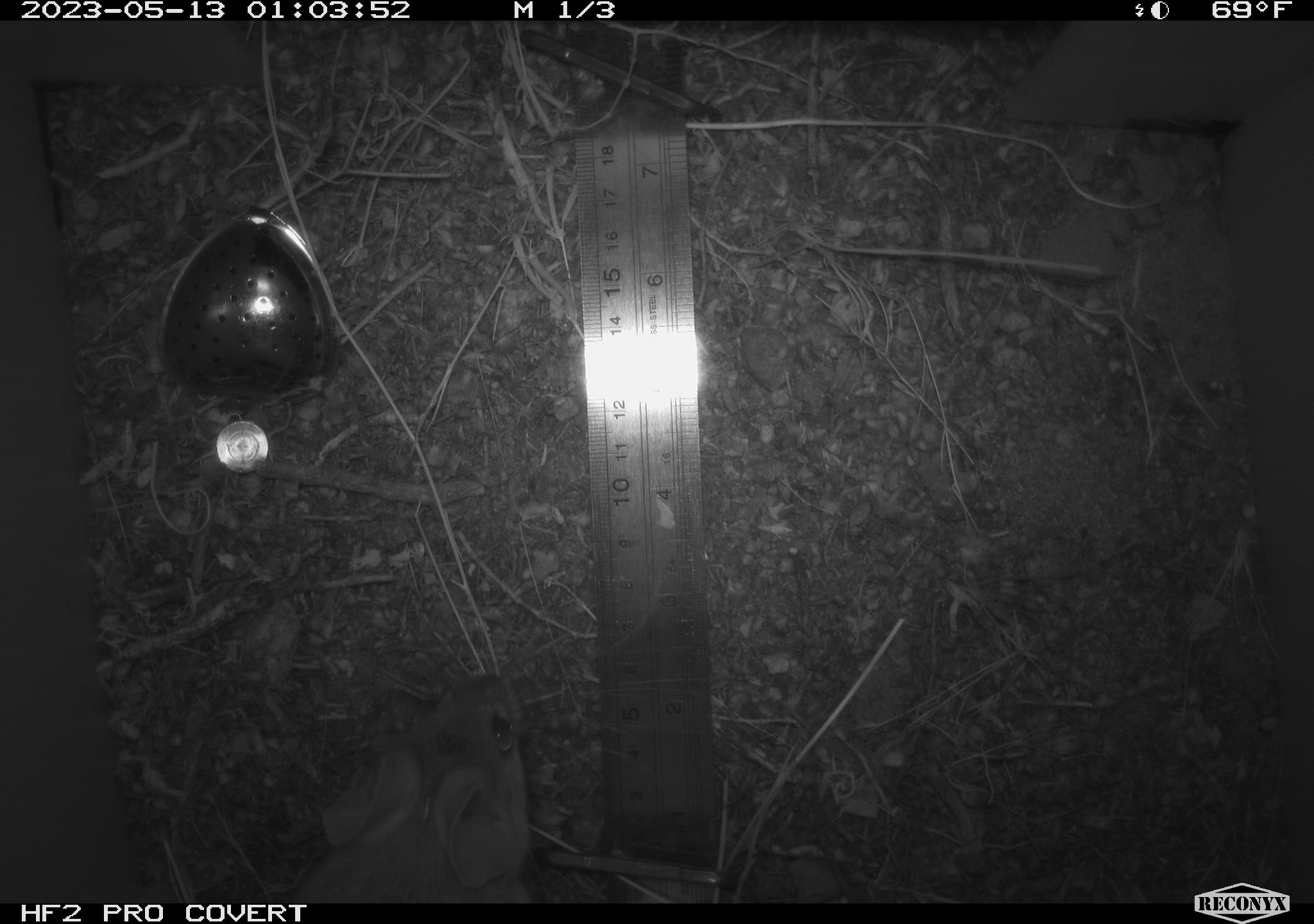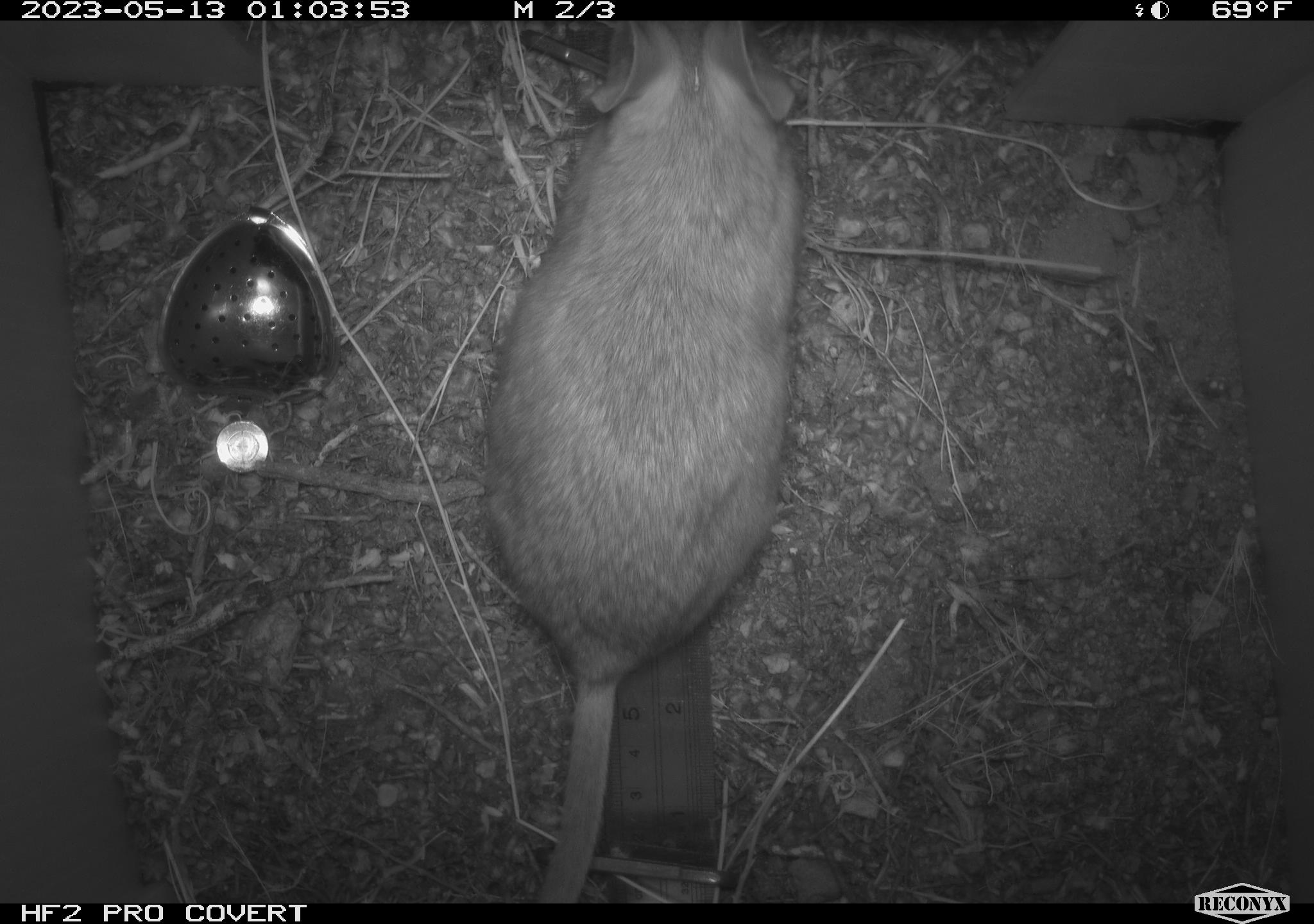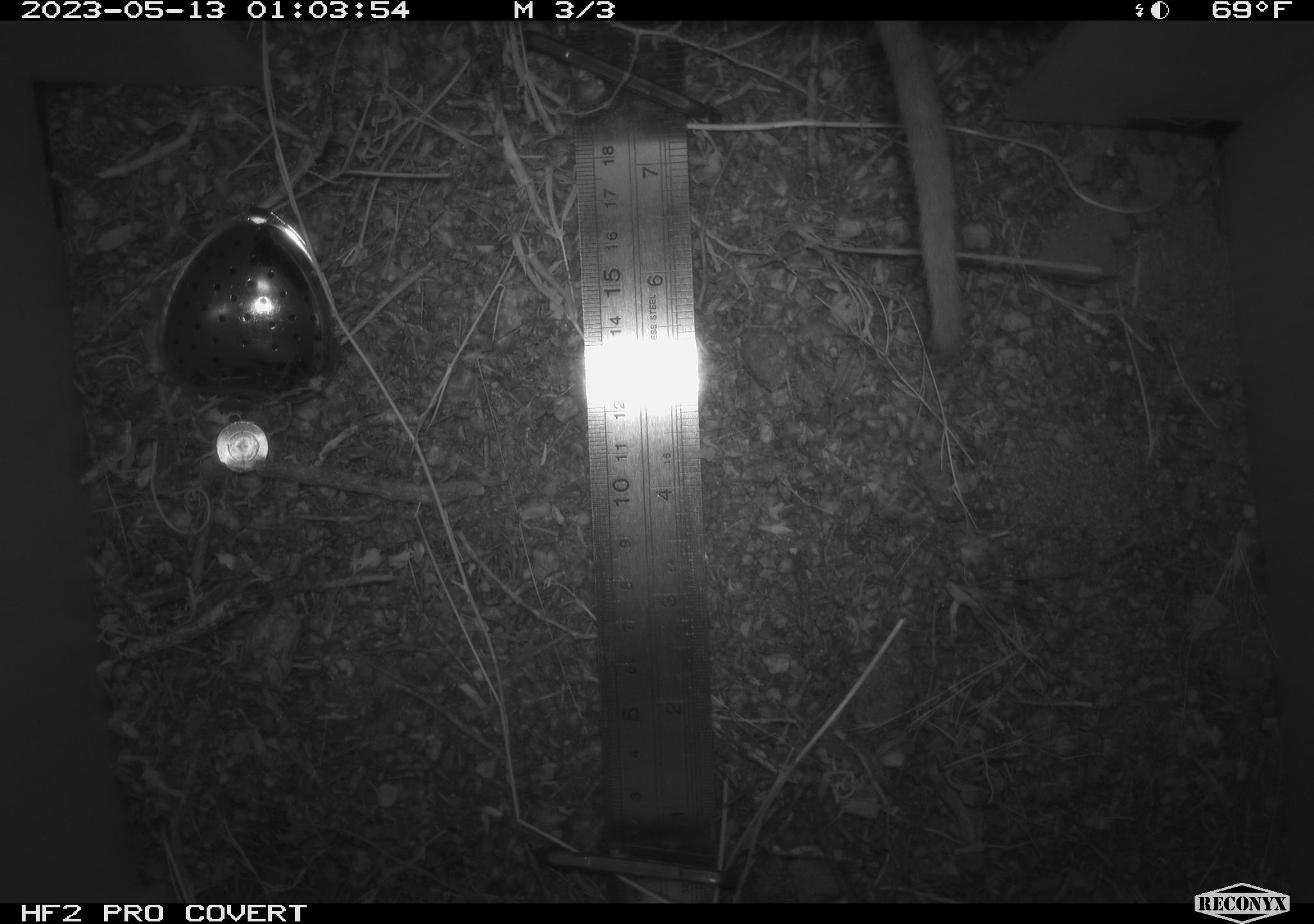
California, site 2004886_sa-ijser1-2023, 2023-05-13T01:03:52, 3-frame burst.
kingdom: Animalia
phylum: Chordata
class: Mammalia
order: Rodentia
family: Cricetidae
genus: Neotoma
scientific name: Neotoma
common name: pack rat or woodrat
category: neotoma species